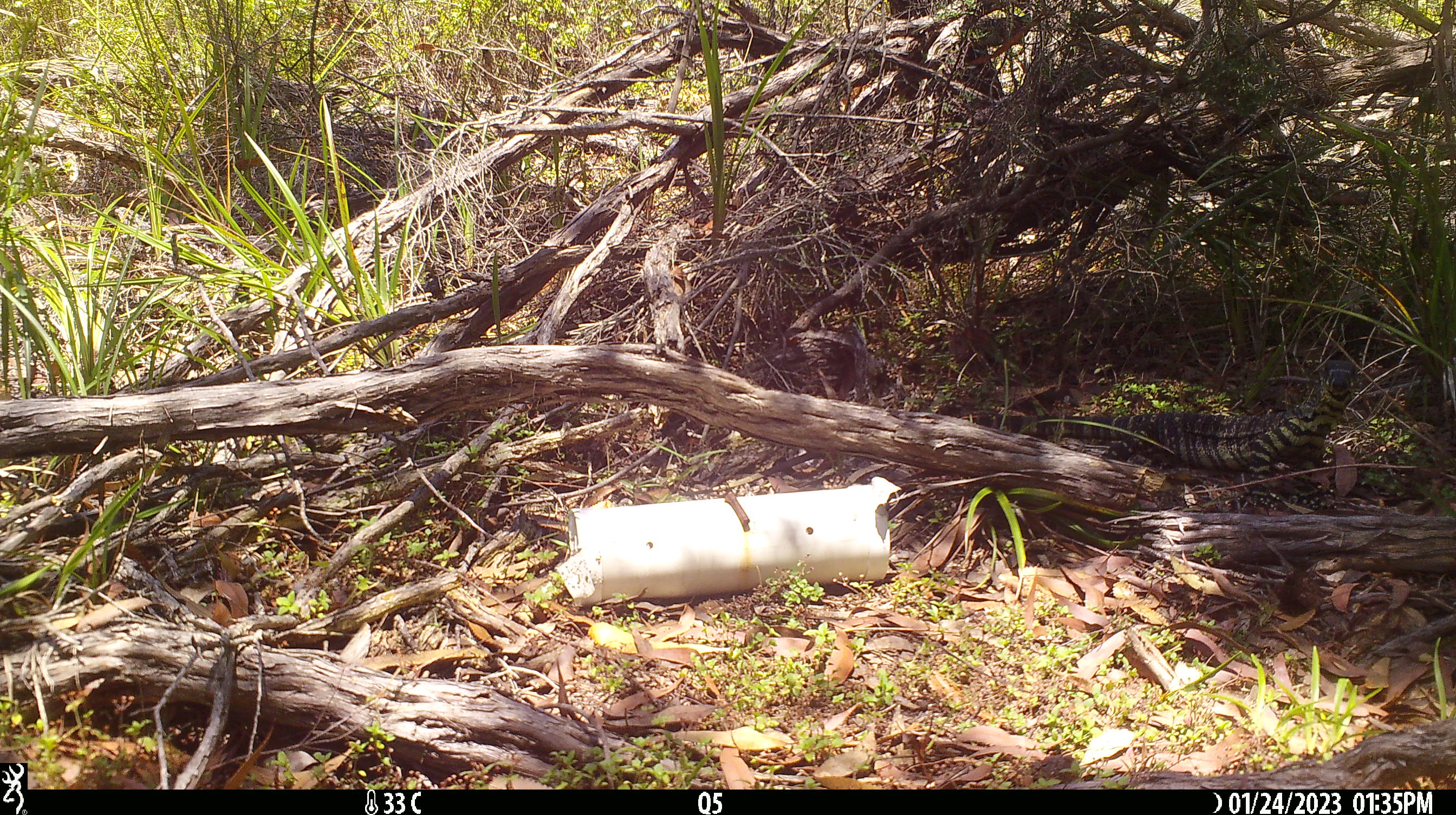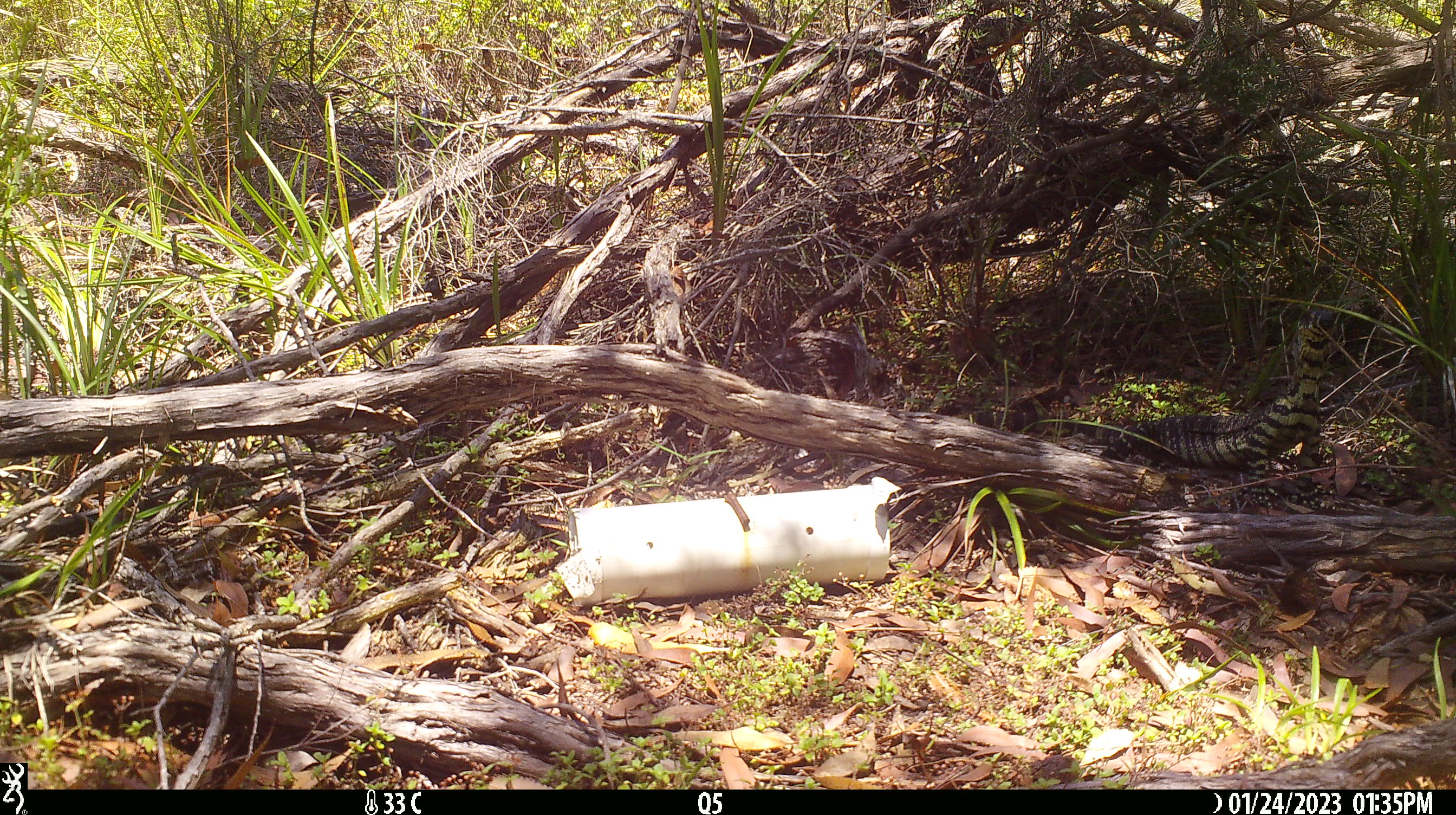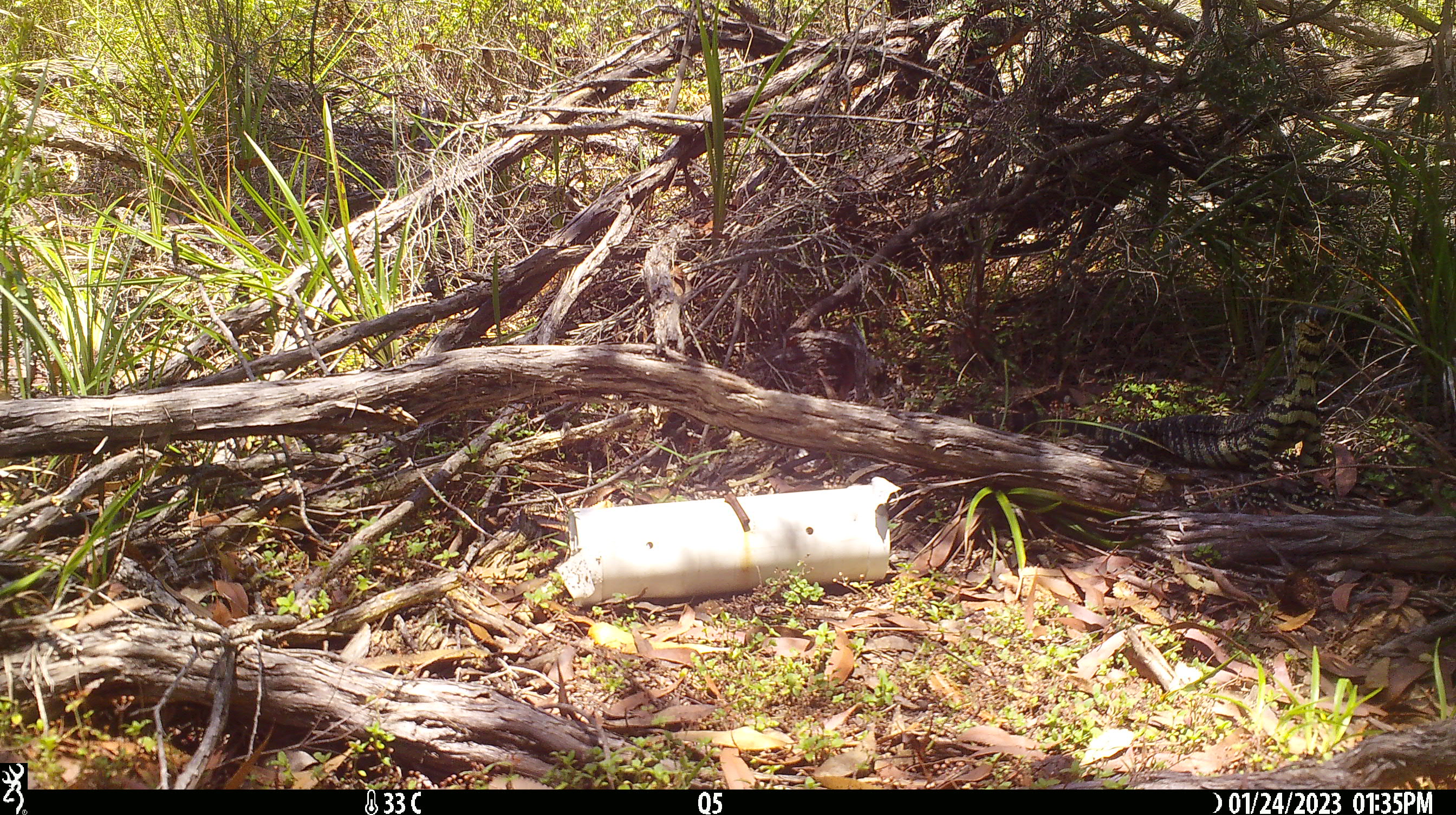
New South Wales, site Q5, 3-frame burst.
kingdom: Animalia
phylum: Chordata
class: Reptilia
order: Squamata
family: Varanidae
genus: Varanus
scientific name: Varanus varius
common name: lace monitor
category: goanna